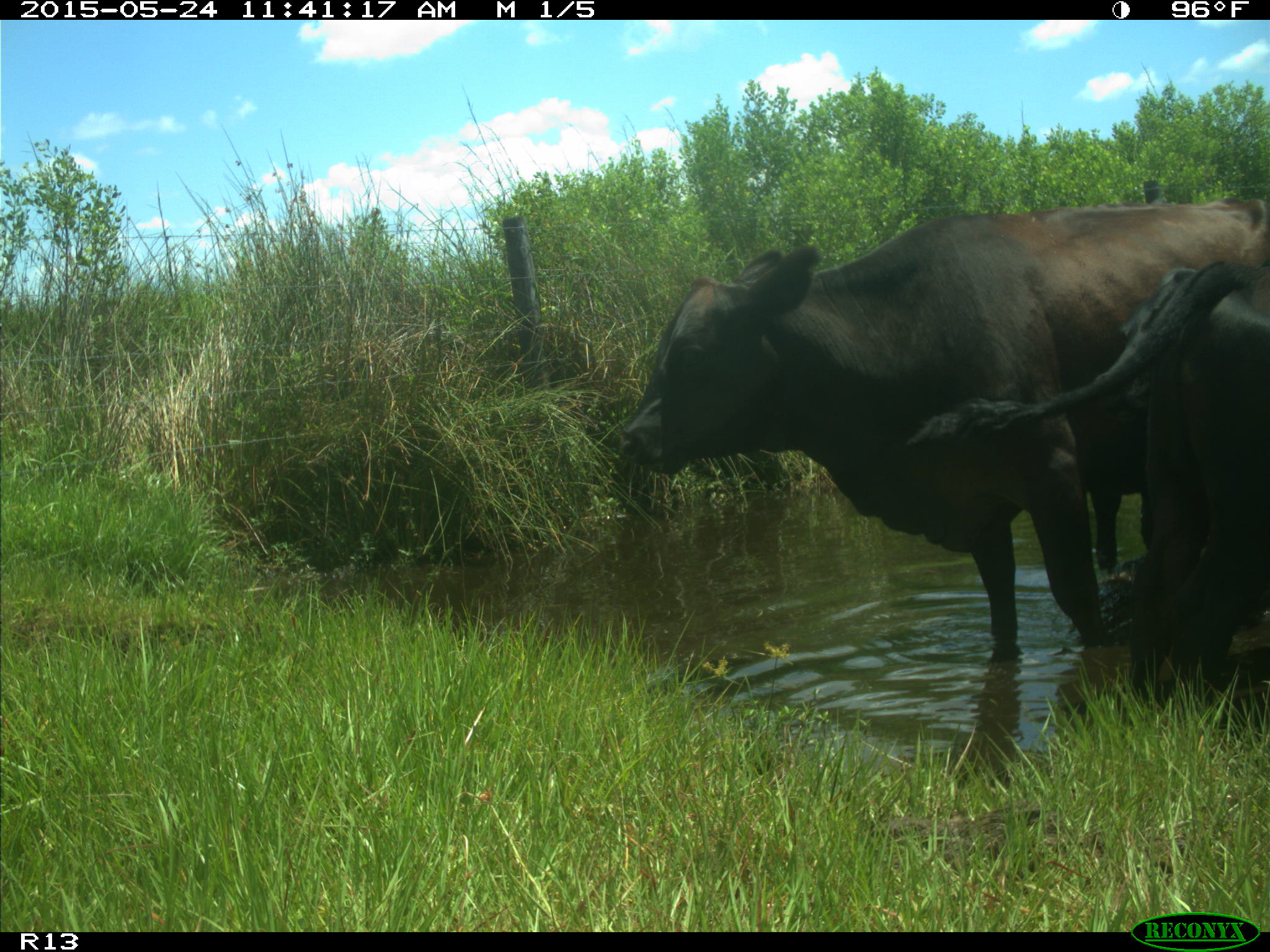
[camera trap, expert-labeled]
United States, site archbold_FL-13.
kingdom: Animalia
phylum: Chordata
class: Mammalia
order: Artiodactyla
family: Bovidae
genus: Bos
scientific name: Bos taurus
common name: domestic cow